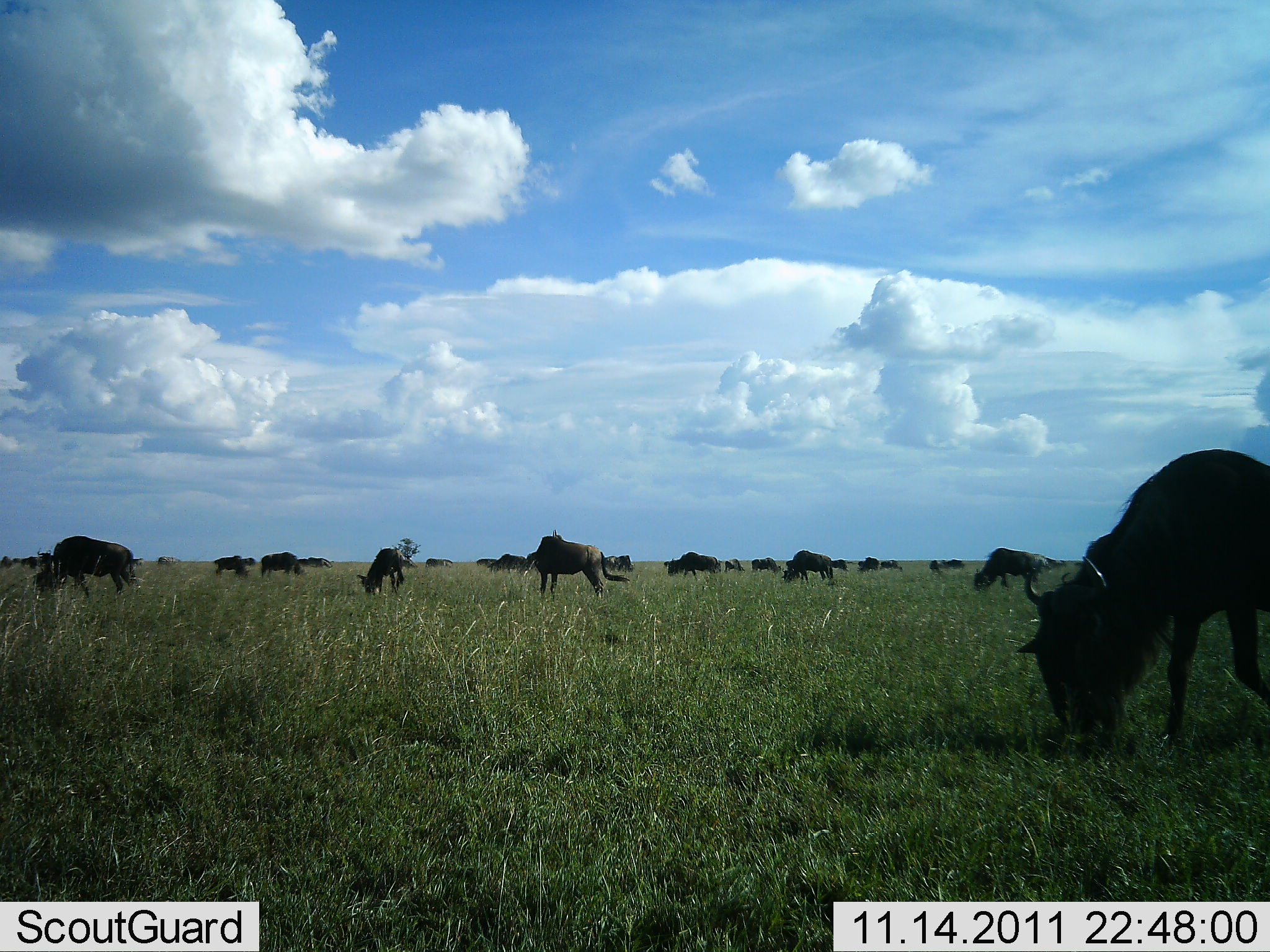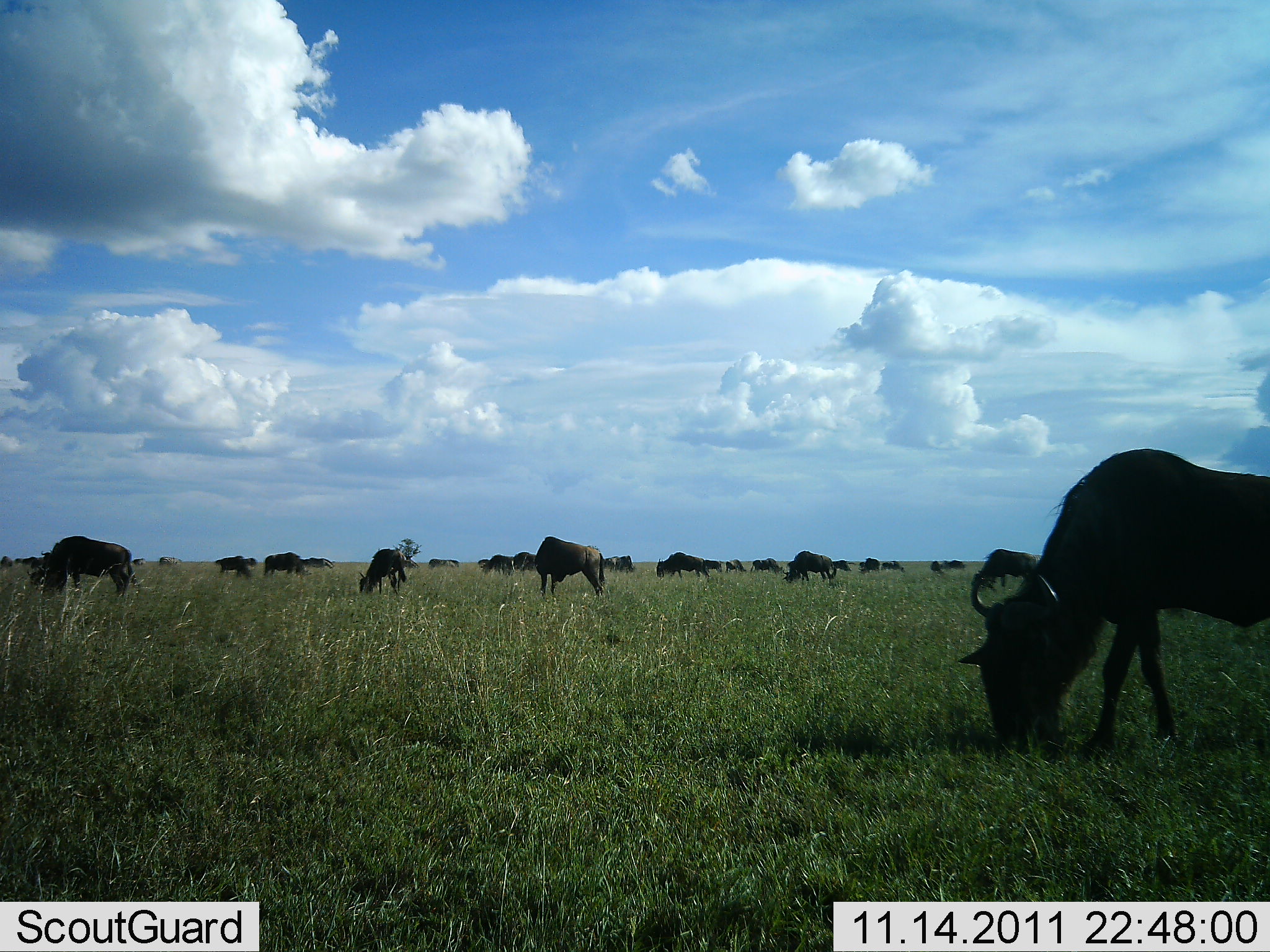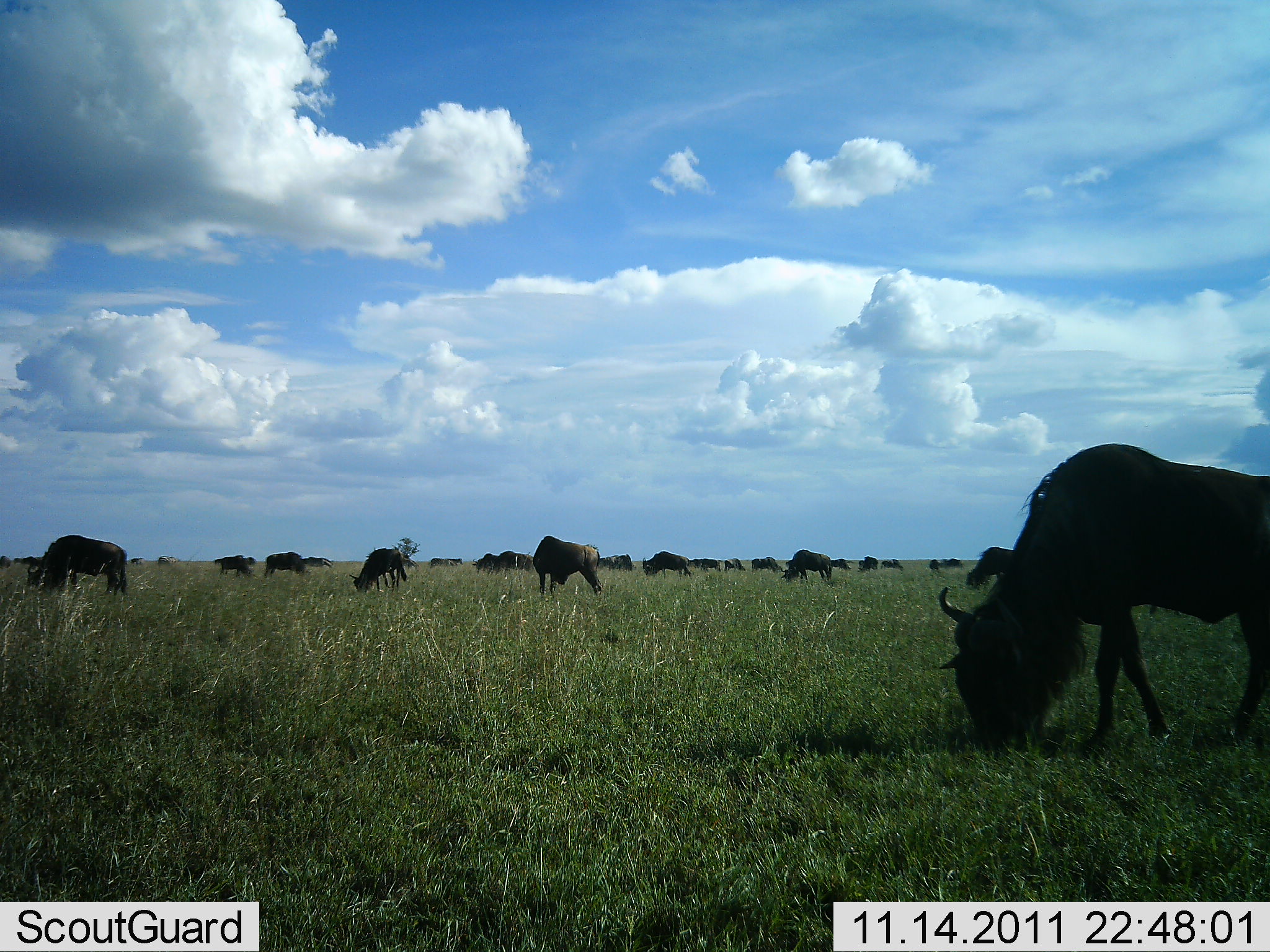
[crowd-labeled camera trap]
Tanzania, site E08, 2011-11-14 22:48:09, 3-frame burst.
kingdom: Animalia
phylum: Chordata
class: Mammalia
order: Artiodactyla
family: Bovidae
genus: Connochaetes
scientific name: Connochaetes taurinus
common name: blue wildebeest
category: wildebeest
Wildebeest (blue wildebeest) (Connochaetes taurinus), count 11-50. Behavior (volunteer vote fractions): standing 38%, resting 6%, moving 38%, interacting 0%. Young present (vote fraction): 0%. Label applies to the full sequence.